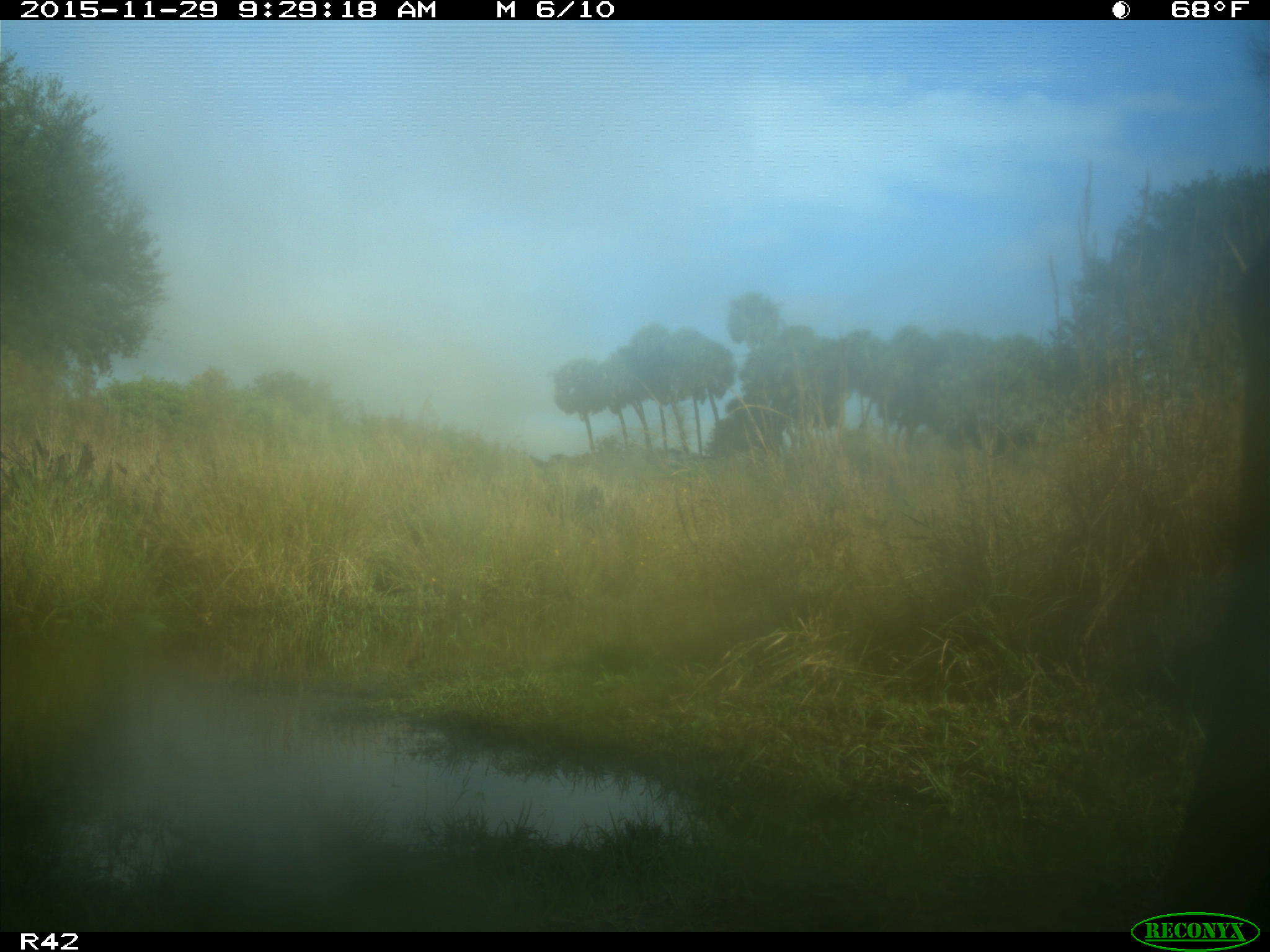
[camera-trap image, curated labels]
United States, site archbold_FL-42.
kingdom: Animalia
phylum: Chordata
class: Mammalia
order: Artiodactyla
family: Bovidae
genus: Bos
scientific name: Bos taurus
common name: domestic cow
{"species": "Bos taurus (domestic cow)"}